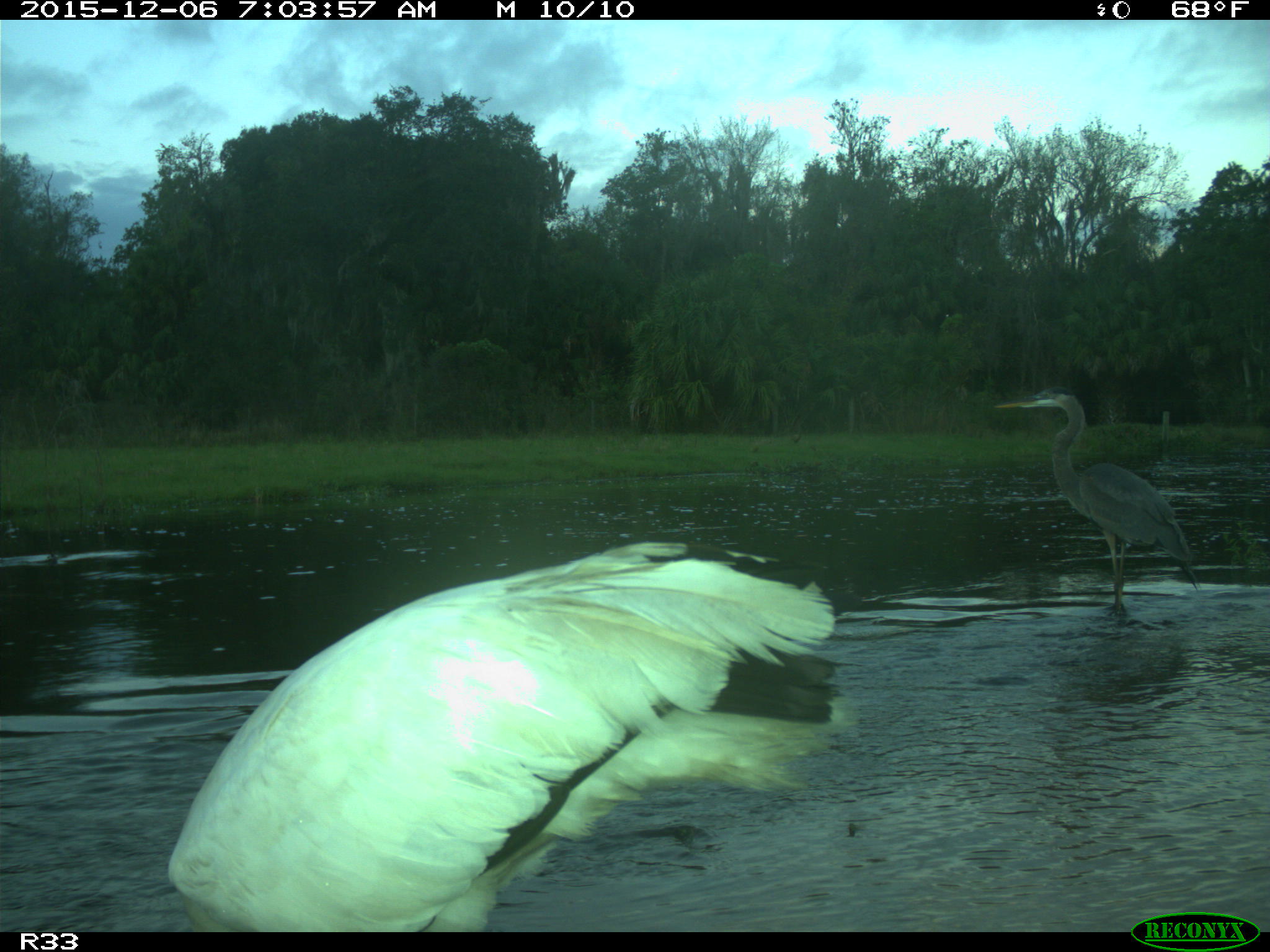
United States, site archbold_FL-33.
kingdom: Animalia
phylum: Chordata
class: Aves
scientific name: Aves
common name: birds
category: unidentified bird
Unidentified bird (birds) (Aves).